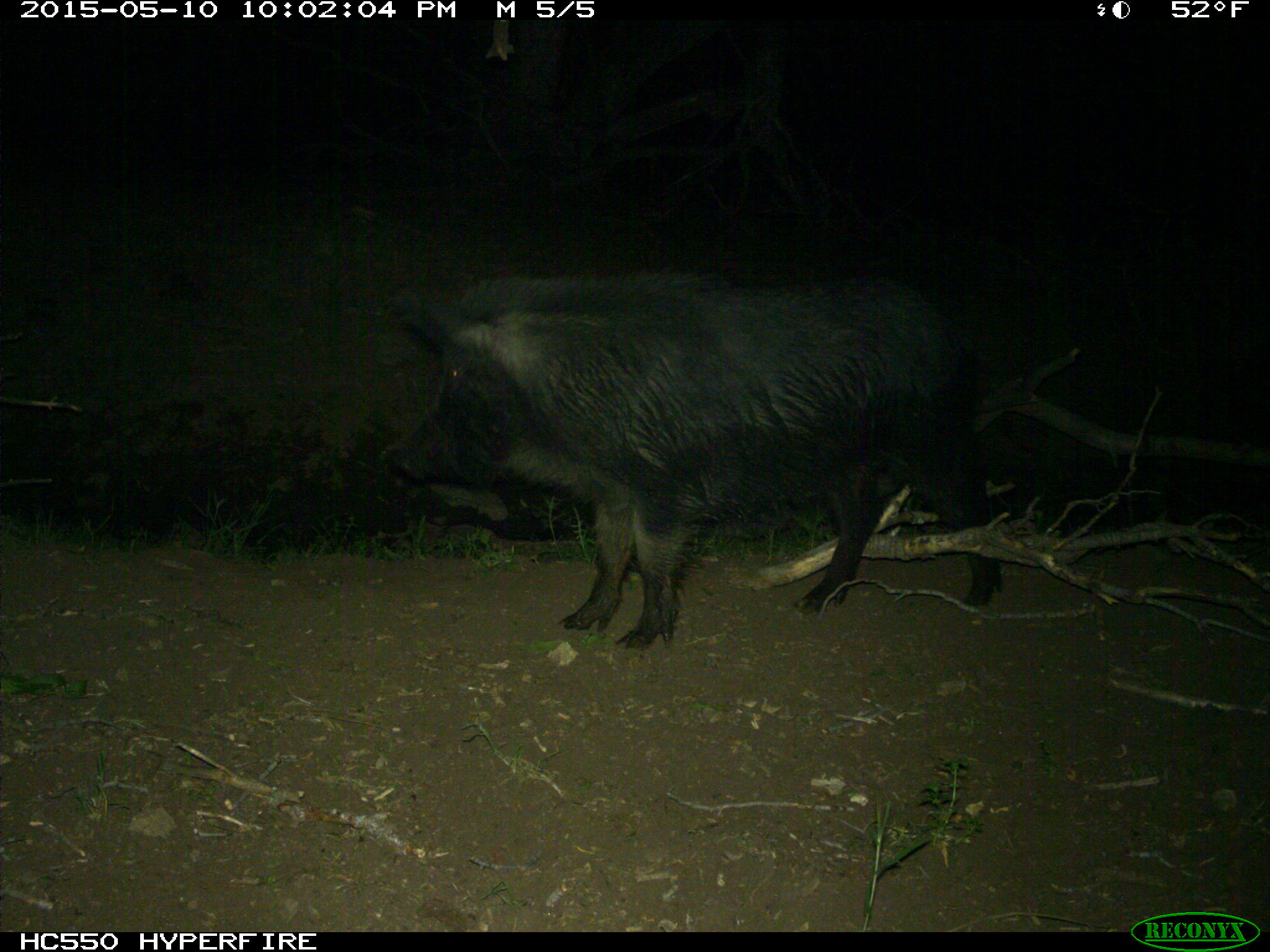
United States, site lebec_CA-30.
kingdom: Animalia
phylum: Chordata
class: Mammalia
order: Artiodactyla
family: Suidae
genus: Sus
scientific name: Sus scrofa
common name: wild boar